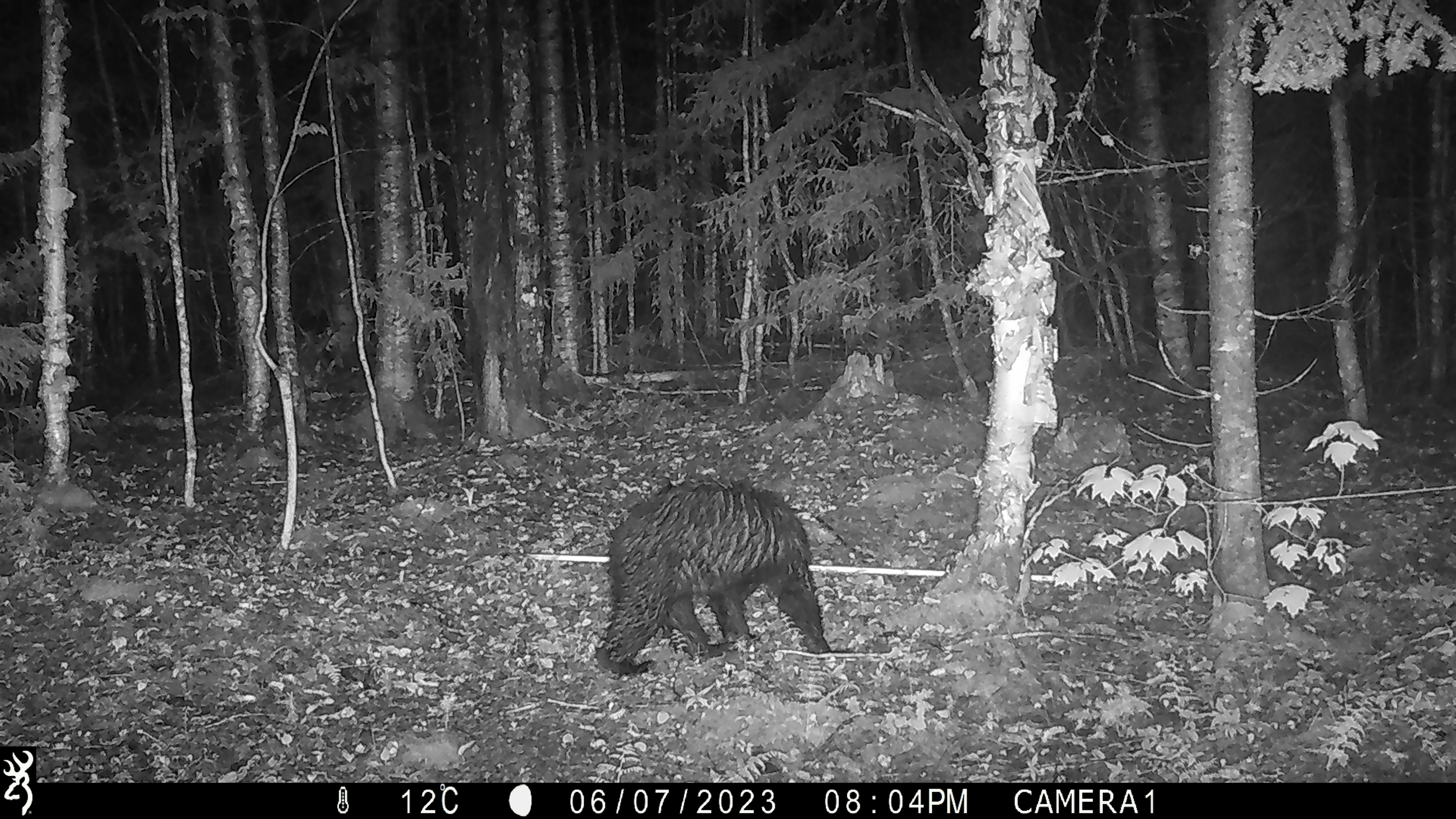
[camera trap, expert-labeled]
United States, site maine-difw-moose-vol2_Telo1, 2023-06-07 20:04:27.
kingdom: Animalia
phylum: Chordata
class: Mammalia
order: Carnivora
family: Ursidae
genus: Ursus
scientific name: Ursus americanus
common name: black bear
Black bear (Ursus americanus).